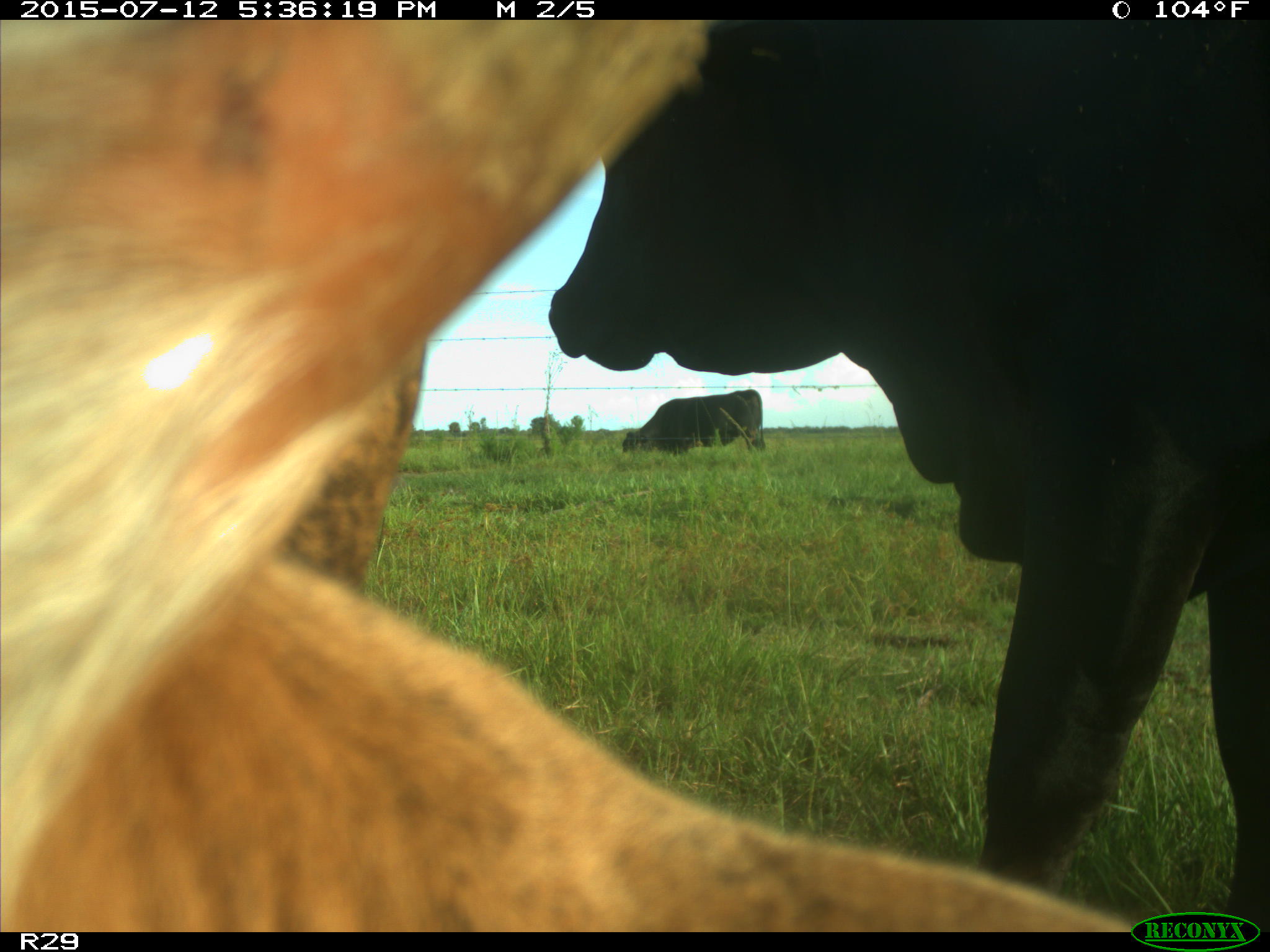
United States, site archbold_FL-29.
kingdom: Animalia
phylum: Chordata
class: Mammalia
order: Artiodactyla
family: Bovidae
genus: Bos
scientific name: Bos taurus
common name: domestic cow